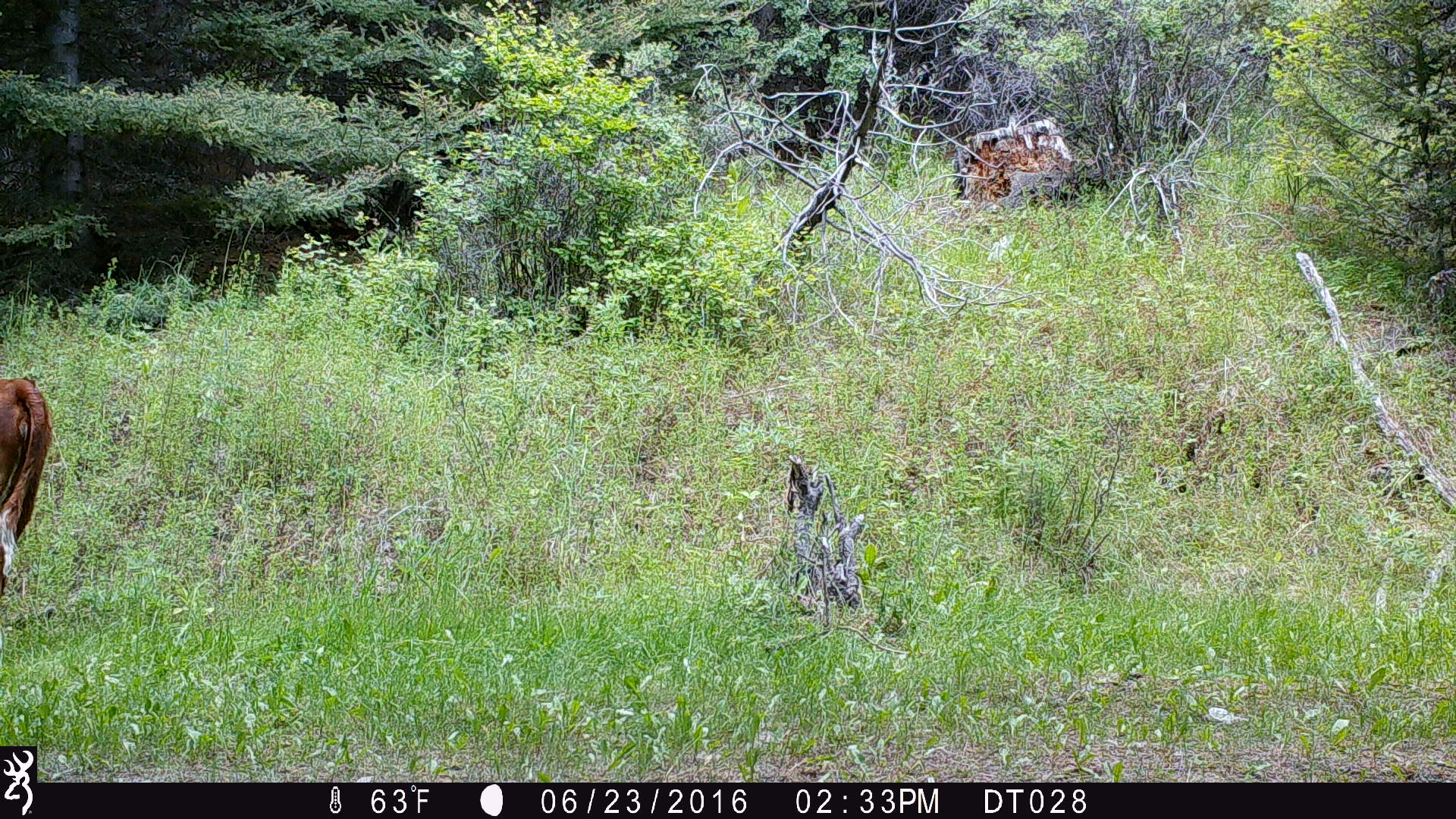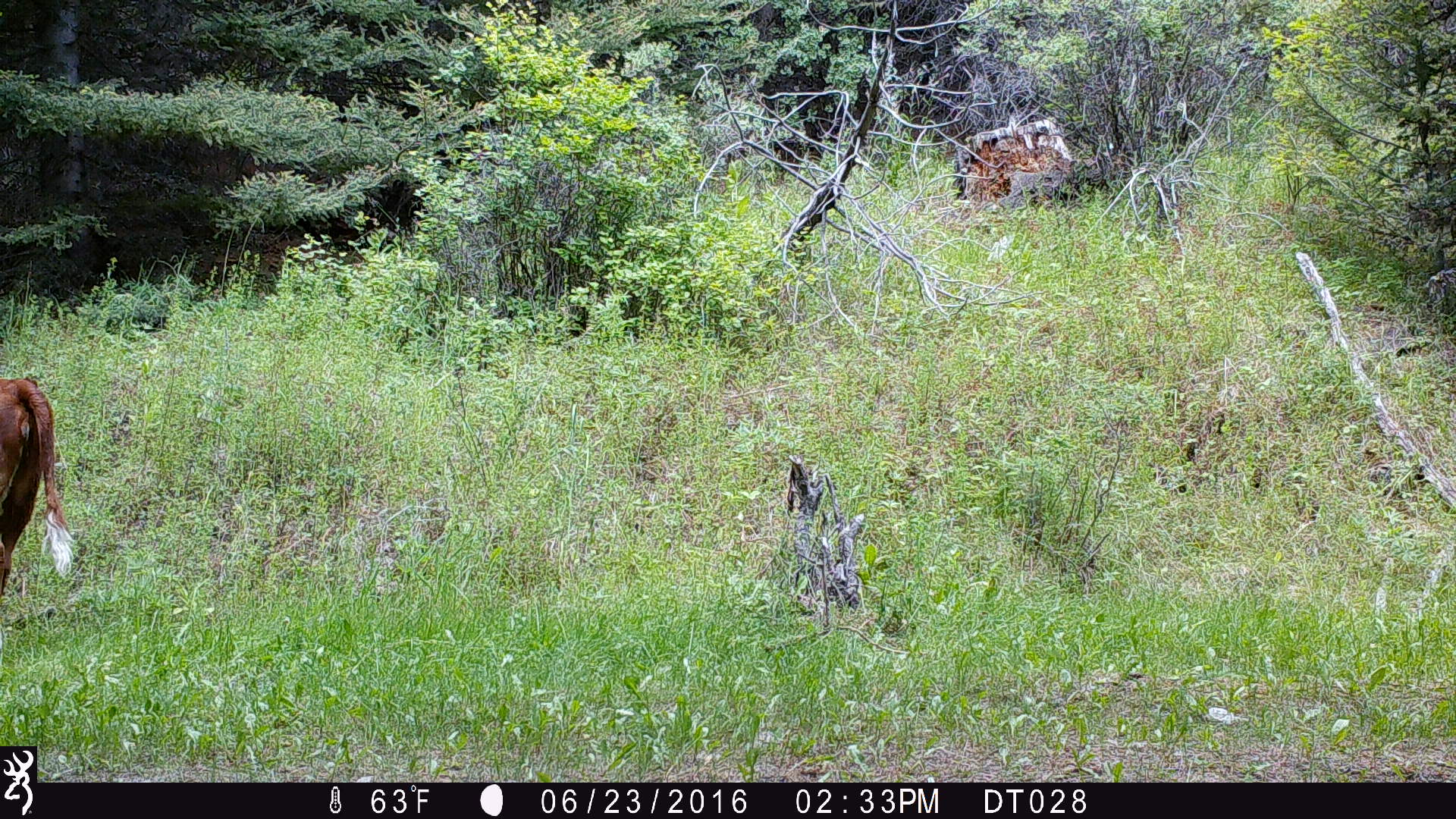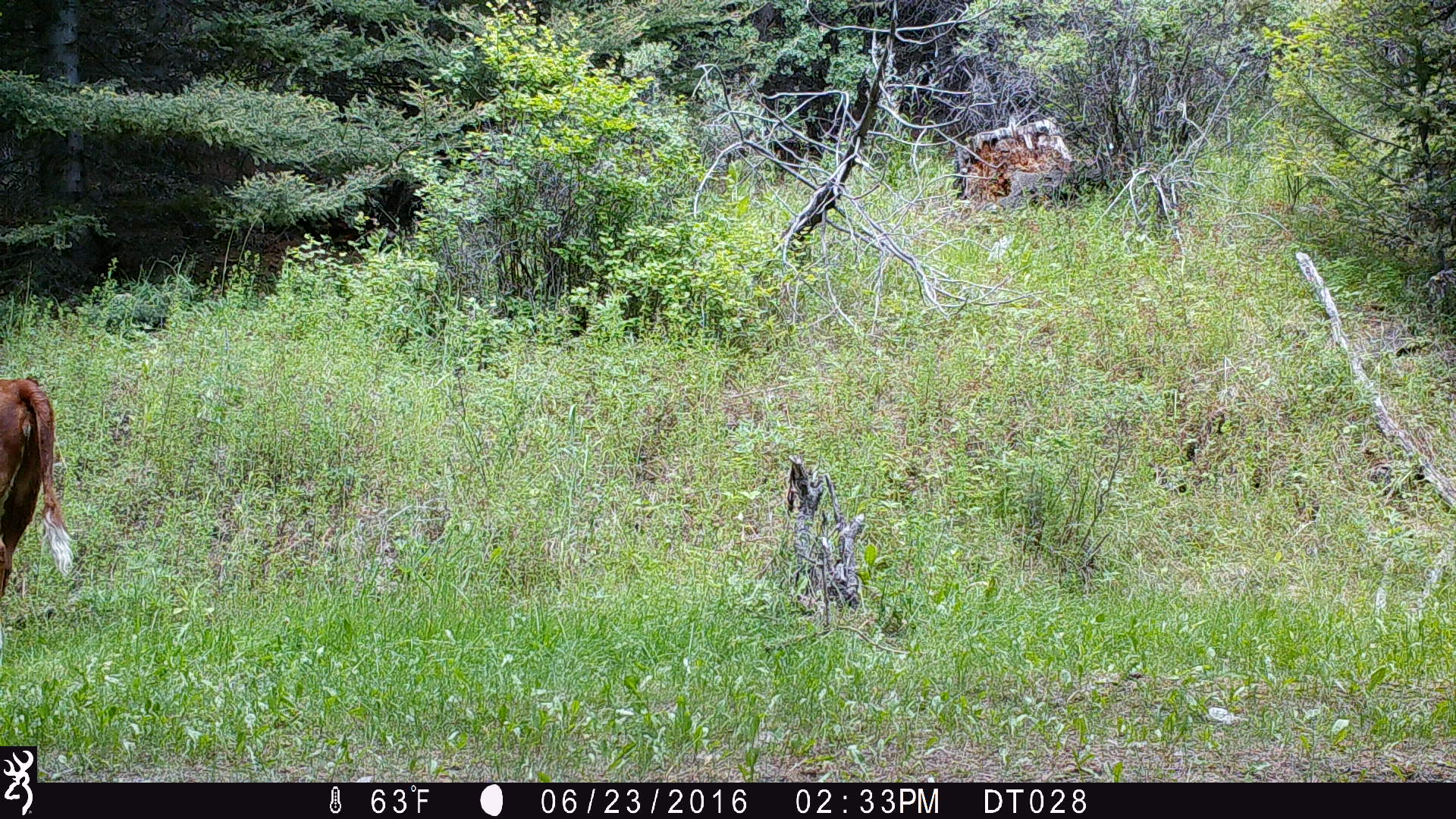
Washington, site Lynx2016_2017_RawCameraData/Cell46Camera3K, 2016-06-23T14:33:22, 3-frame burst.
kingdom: Animalia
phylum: Chordata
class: Mammalia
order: Artiodactyla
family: Bovidae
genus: Bos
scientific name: Bos taurus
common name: domestic cattle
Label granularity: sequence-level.